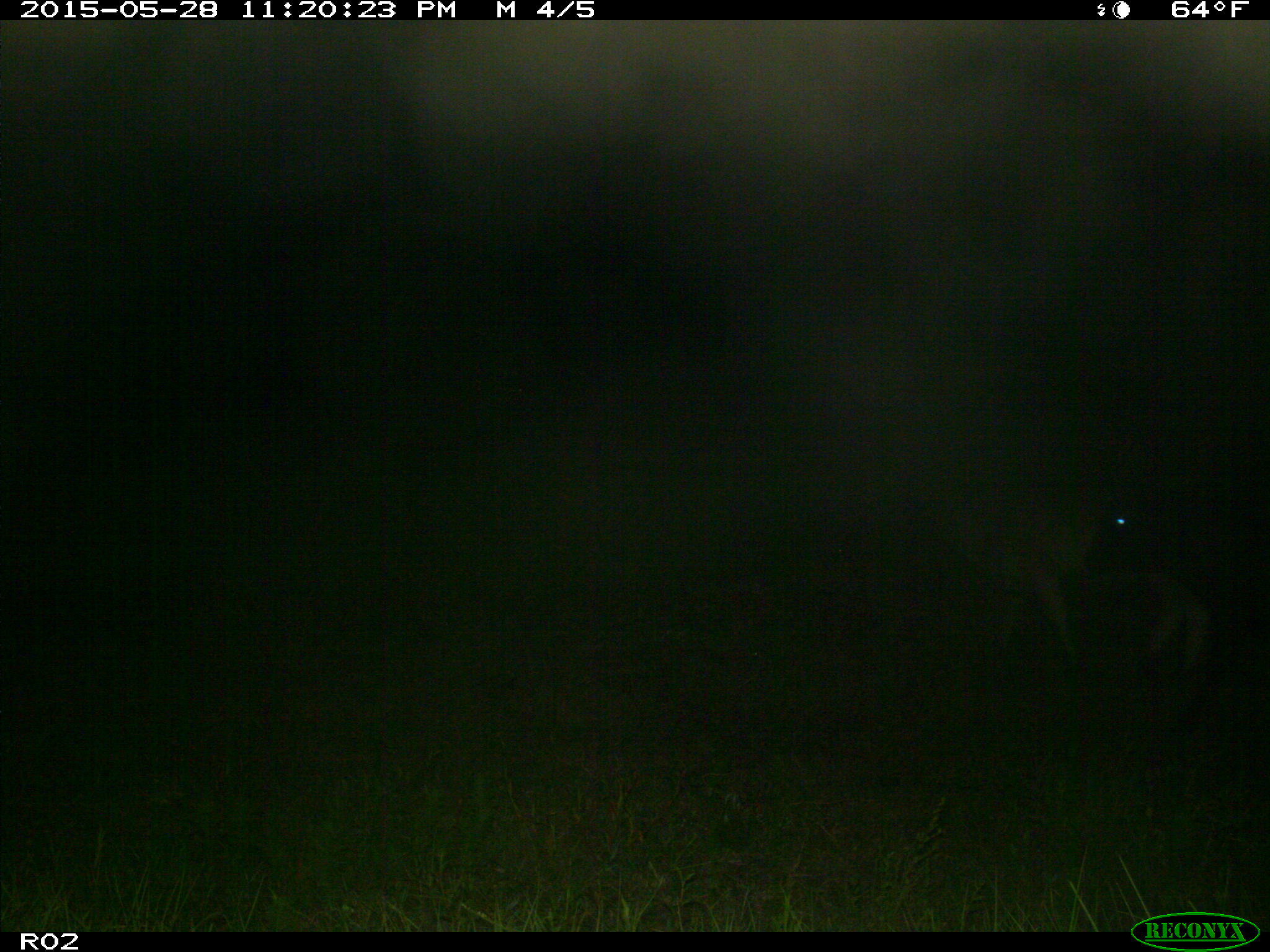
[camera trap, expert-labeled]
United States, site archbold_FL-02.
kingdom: Animalia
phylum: Chordata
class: Mammalia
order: Artiodactyla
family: Bovidae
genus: Bos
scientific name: Bos taurus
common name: domestic cow